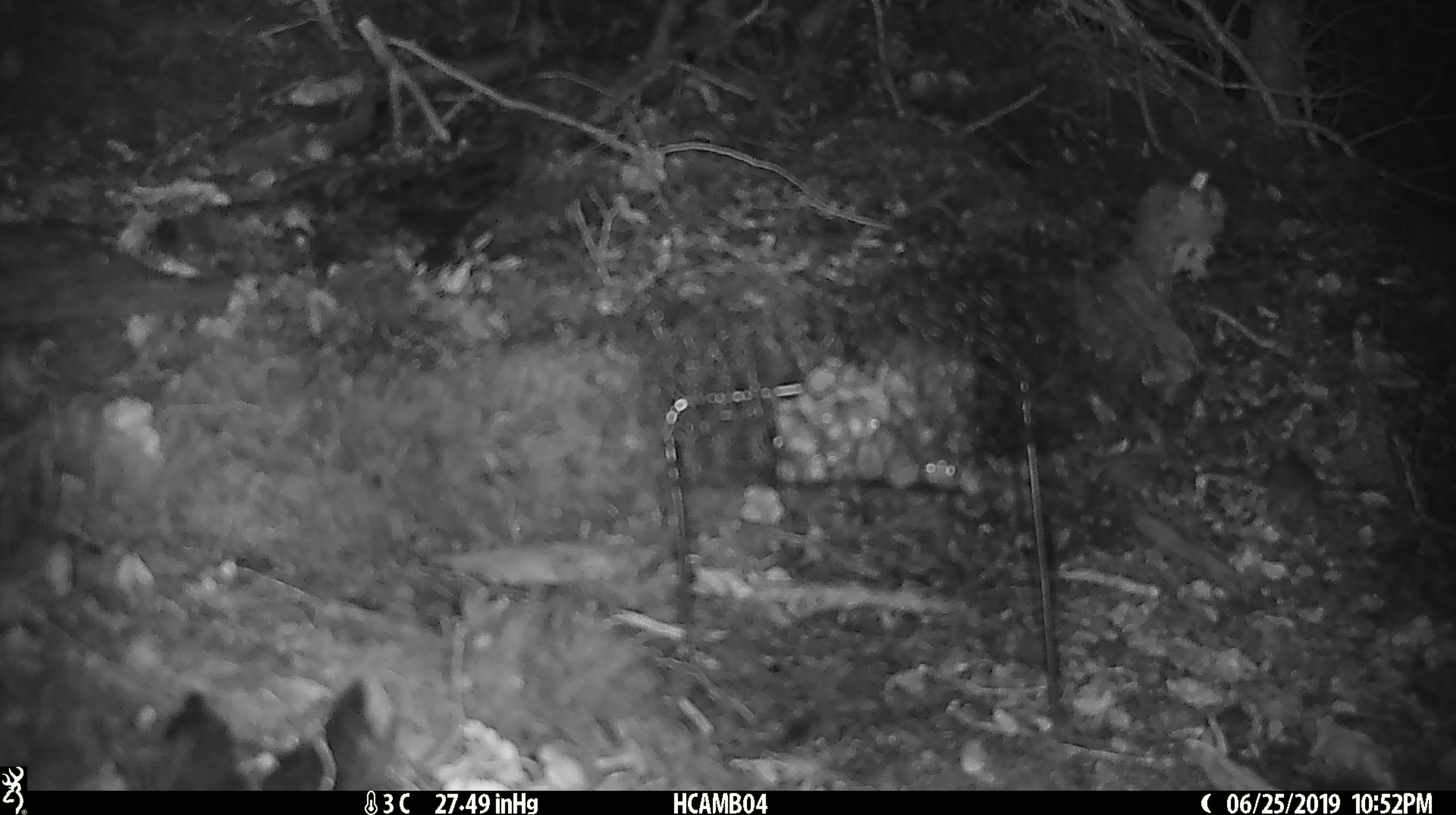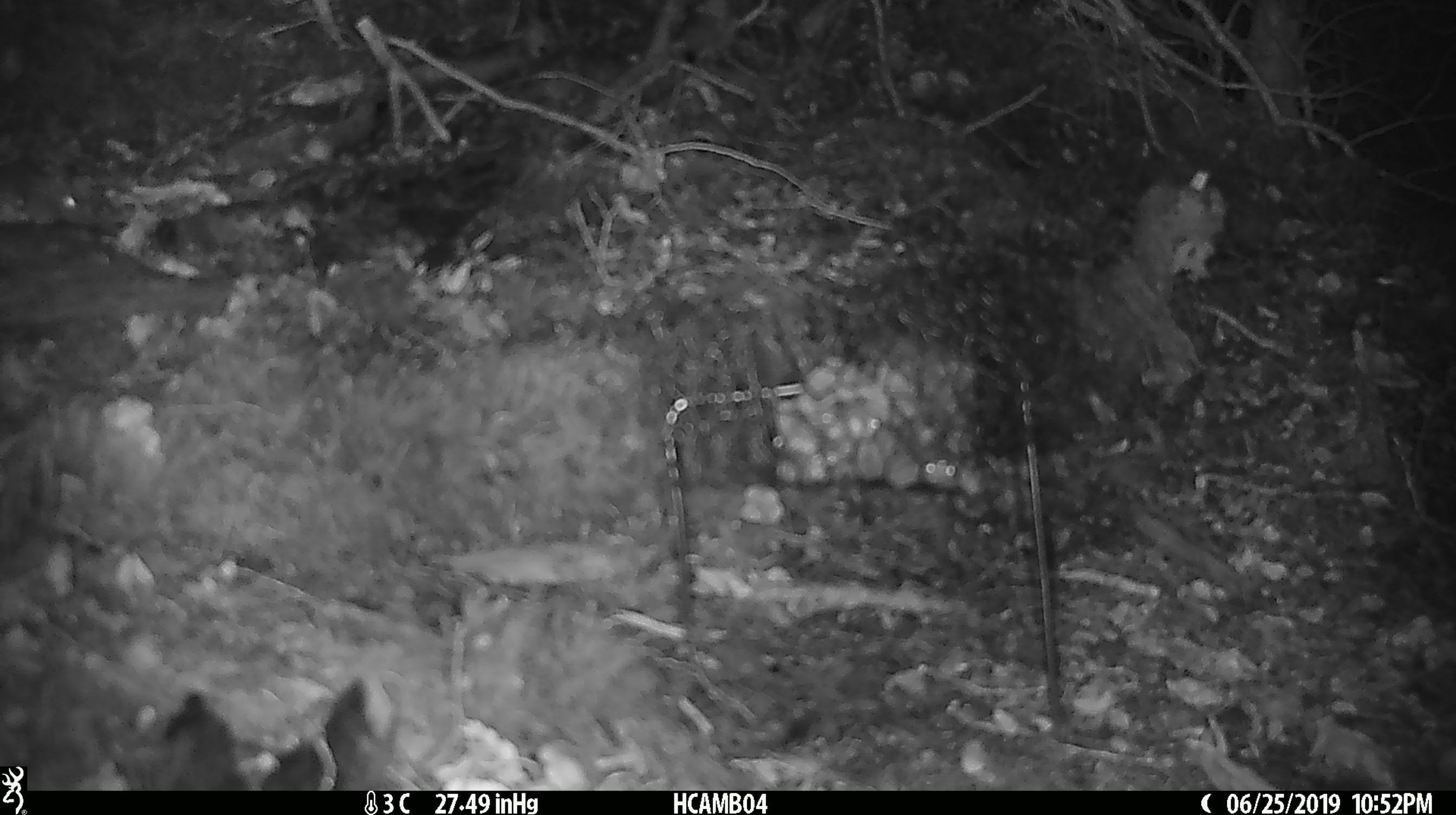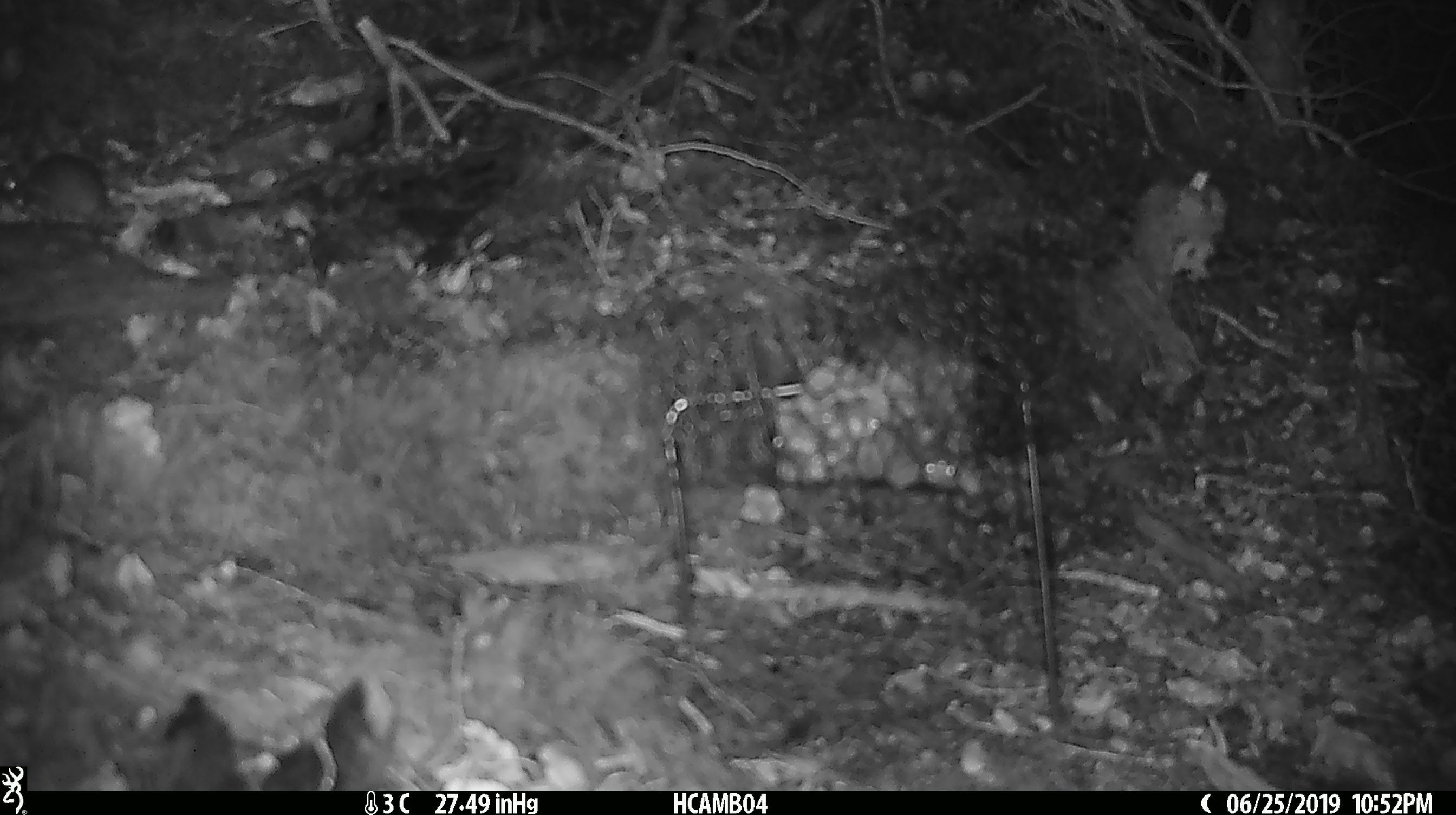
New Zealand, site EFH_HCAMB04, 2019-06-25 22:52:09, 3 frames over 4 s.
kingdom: Animalia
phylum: Chordata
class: Mammalia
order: Rodentia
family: Muridae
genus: Mus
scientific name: Mus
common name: mouse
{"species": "mouse (Mus)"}